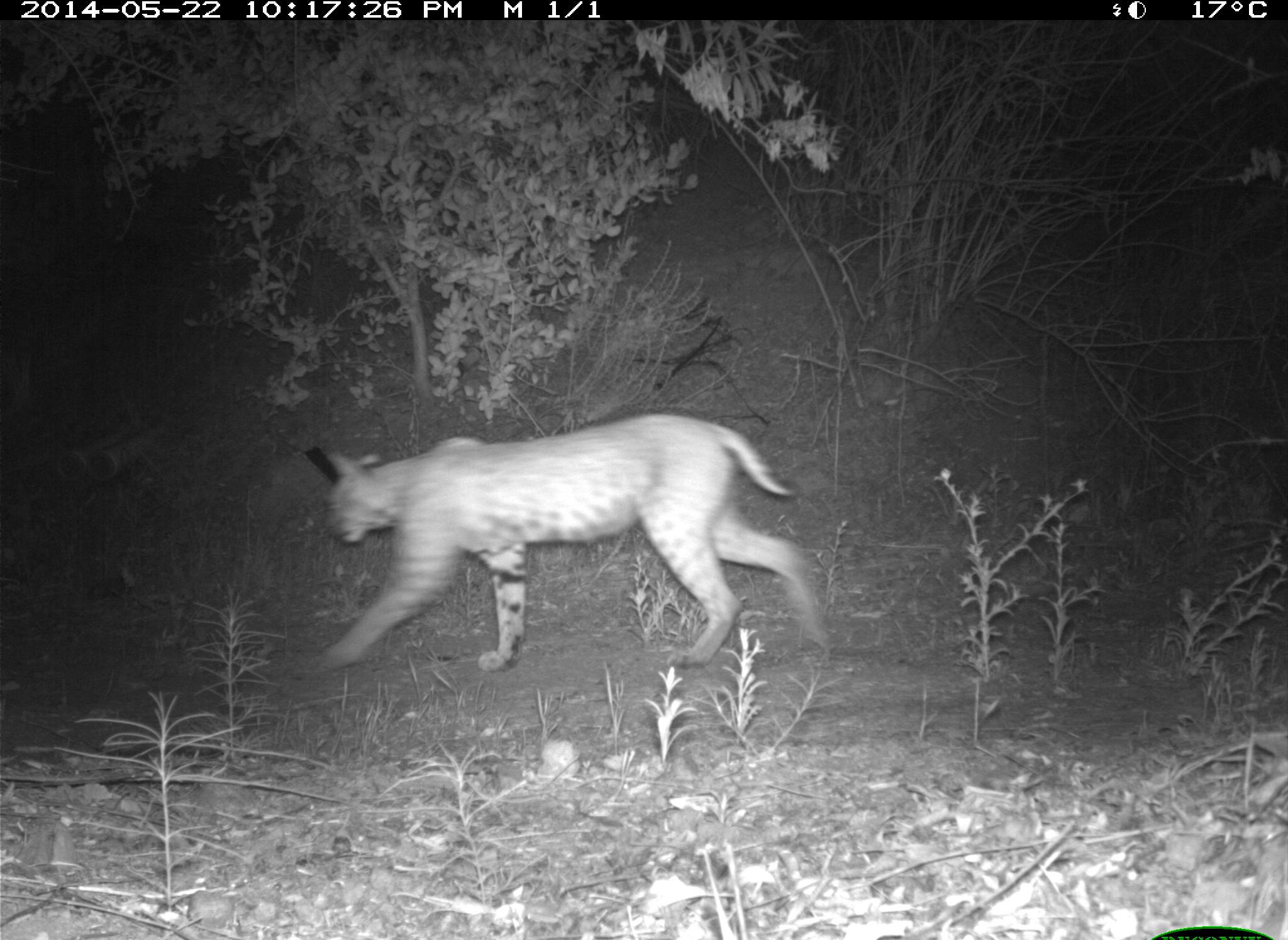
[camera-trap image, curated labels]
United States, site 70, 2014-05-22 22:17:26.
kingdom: Animalia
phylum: Chordata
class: Mammalia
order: Carnivora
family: Felidae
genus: Lynx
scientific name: Lynx rufus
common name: bobcat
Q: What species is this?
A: Bobcat (Lynx rufus).